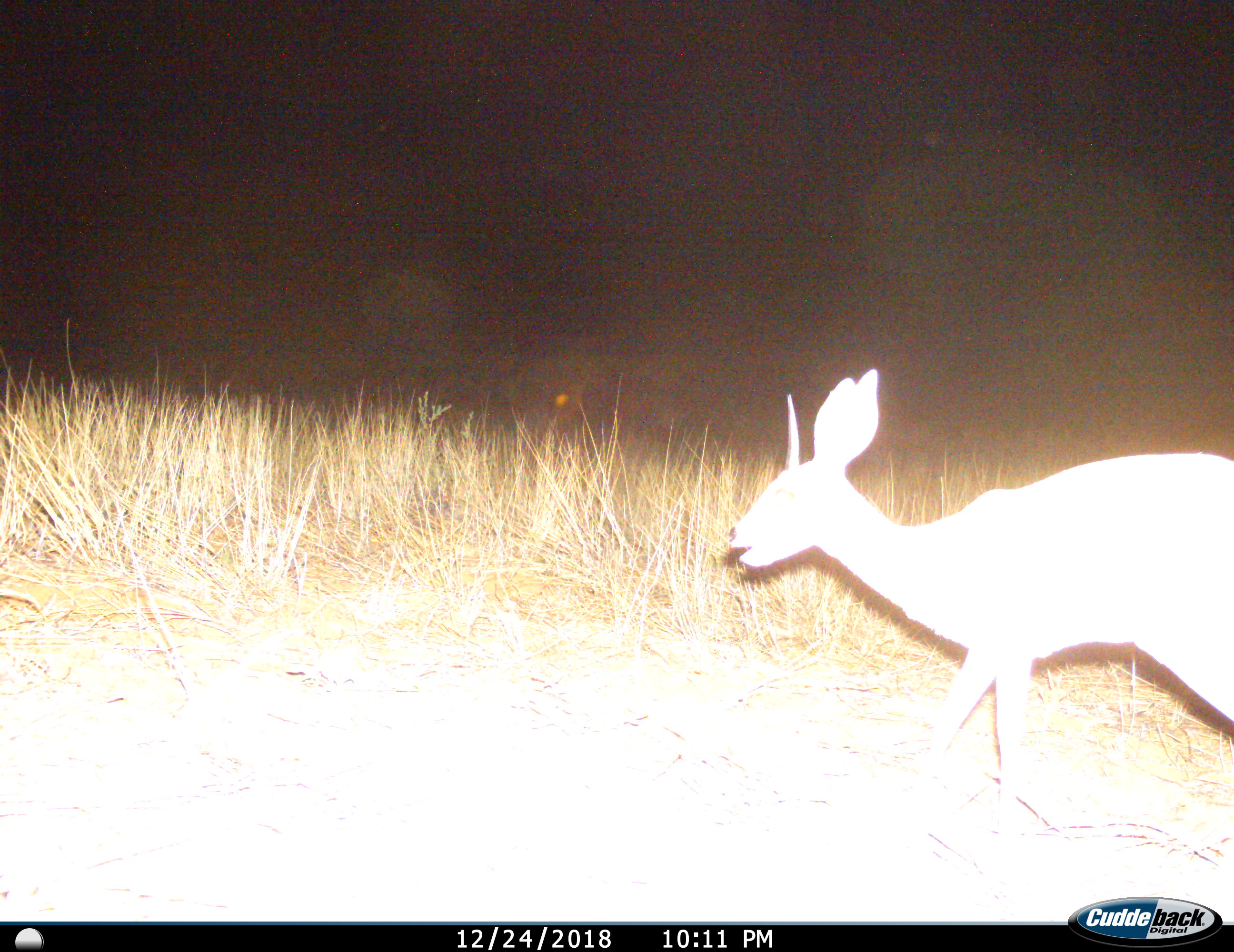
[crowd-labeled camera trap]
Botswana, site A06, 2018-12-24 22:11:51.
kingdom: Animalia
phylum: Chordata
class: Mammalia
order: Artiodactyla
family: Bovidae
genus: Raphicerus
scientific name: Raphicerus campestris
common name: steenbok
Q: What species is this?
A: Steenbok (Raphicerus campestris).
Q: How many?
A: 1.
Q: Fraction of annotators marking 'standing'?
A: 9%.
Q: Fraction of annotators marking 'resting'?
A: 0%.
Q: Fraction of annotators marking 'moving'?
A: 91%.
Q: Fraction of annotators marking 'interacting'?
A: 0%.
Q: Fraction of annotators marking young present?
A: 0%.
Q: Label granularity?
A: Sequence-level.